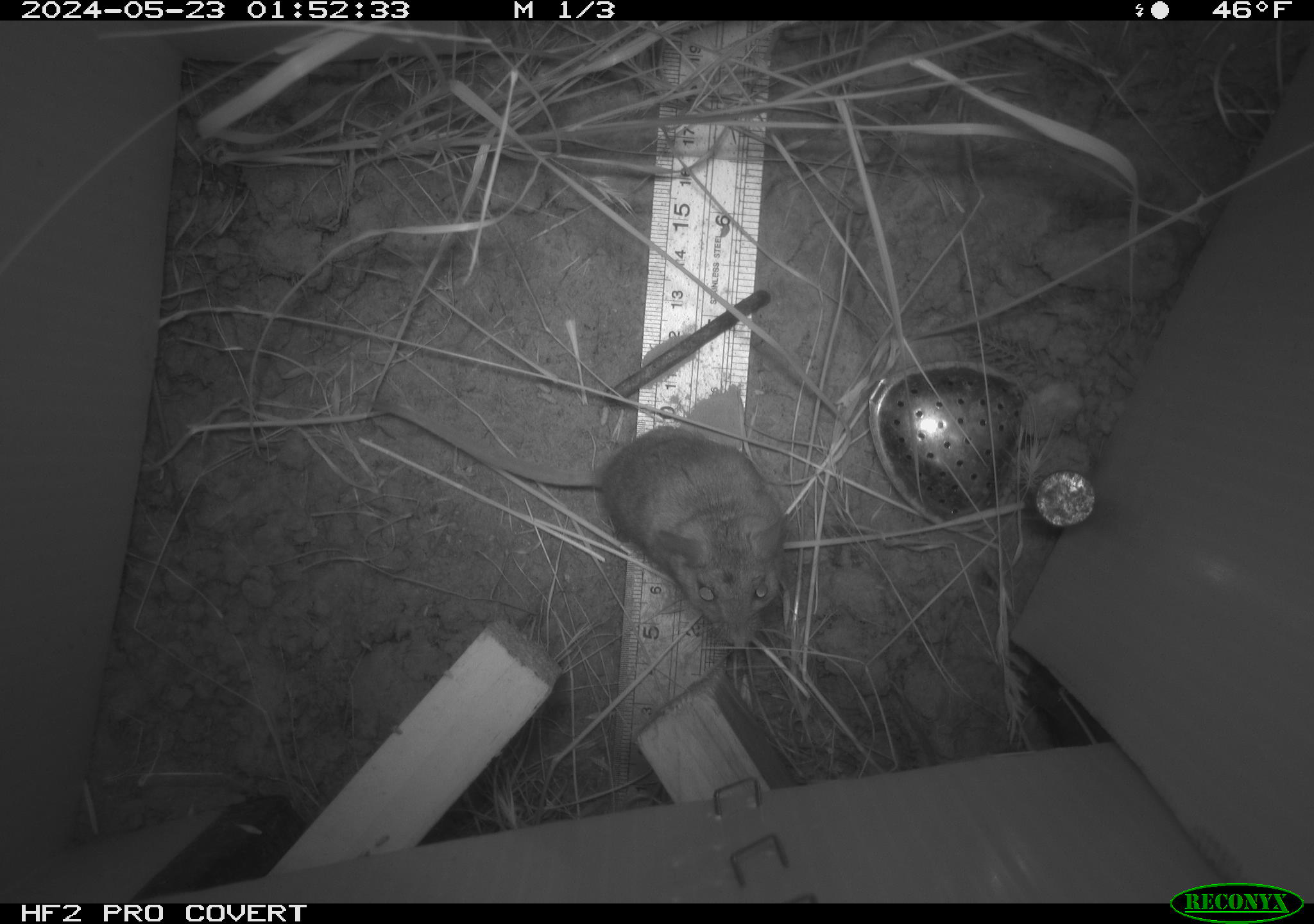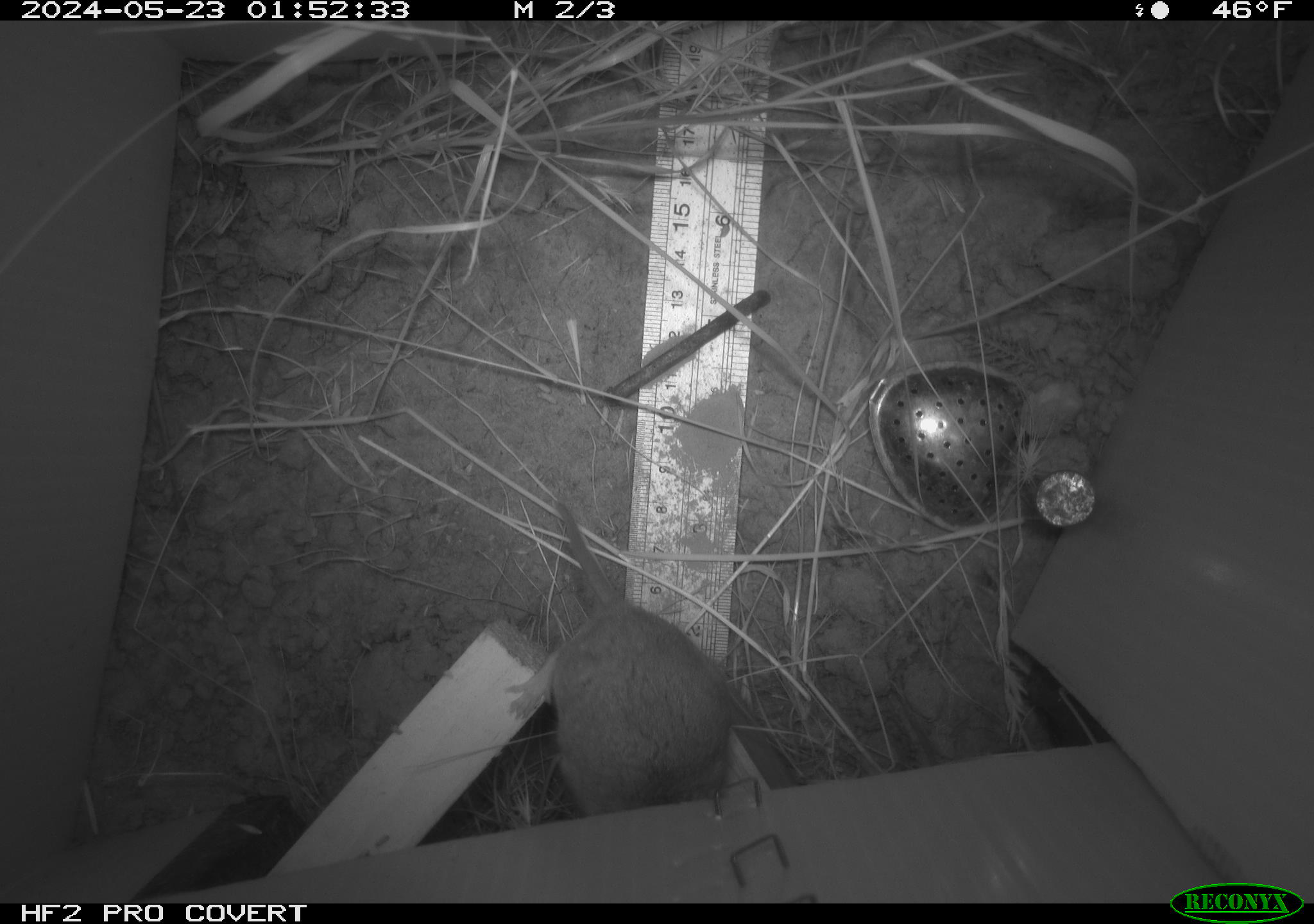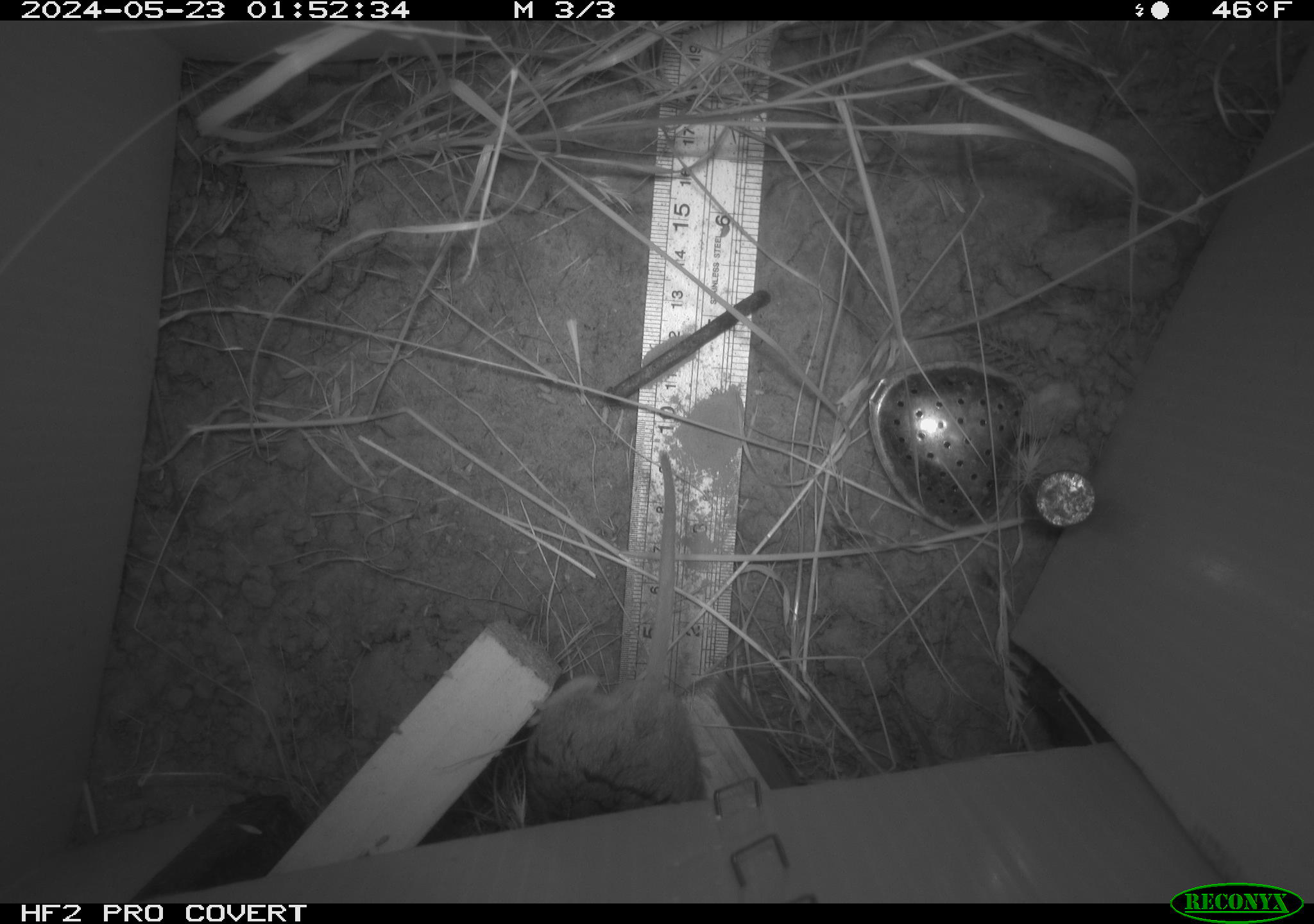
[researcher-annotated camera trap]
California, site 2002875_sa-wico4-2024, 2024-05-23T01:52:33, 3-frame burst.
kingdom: Animalia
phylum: Chordata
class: Mammalia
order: Rodentia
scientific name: Rodentia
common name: rodent